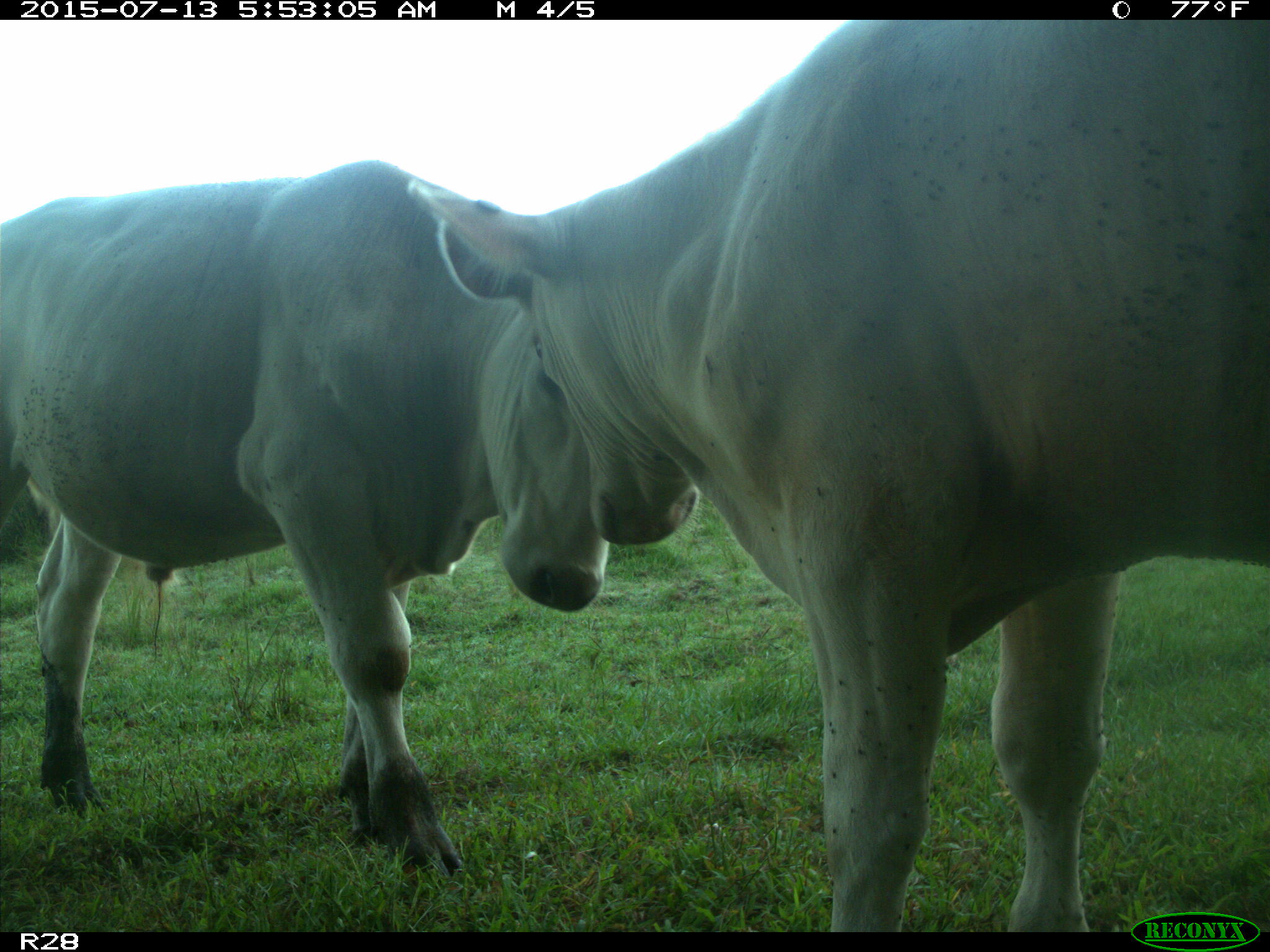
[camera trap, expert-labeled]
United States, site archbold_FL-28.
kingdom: Animalia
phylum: Chordata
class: Mammalia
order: Artiodactyla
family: Bovidae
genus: Bos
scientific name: Bos taurus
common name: domestic cow